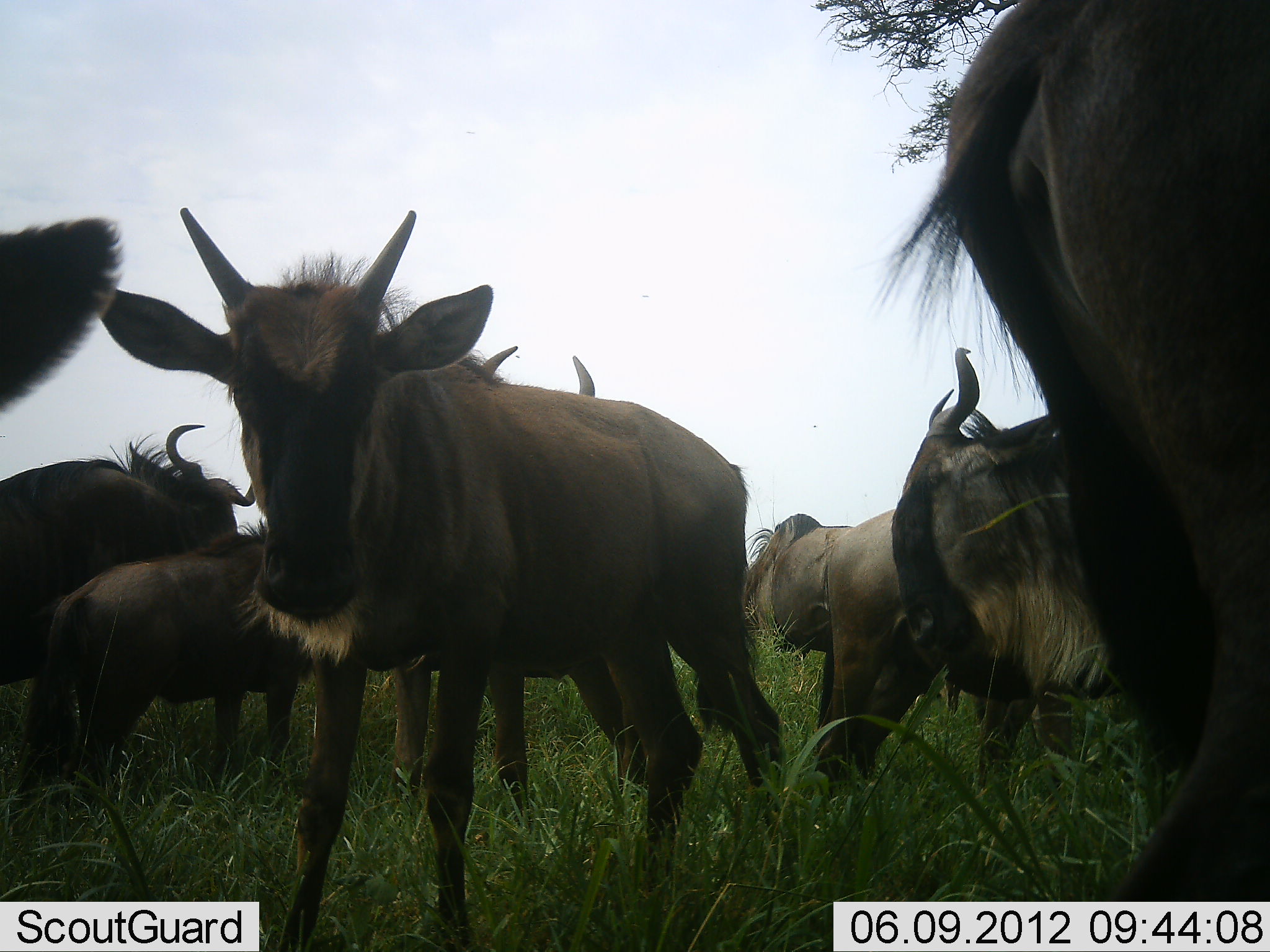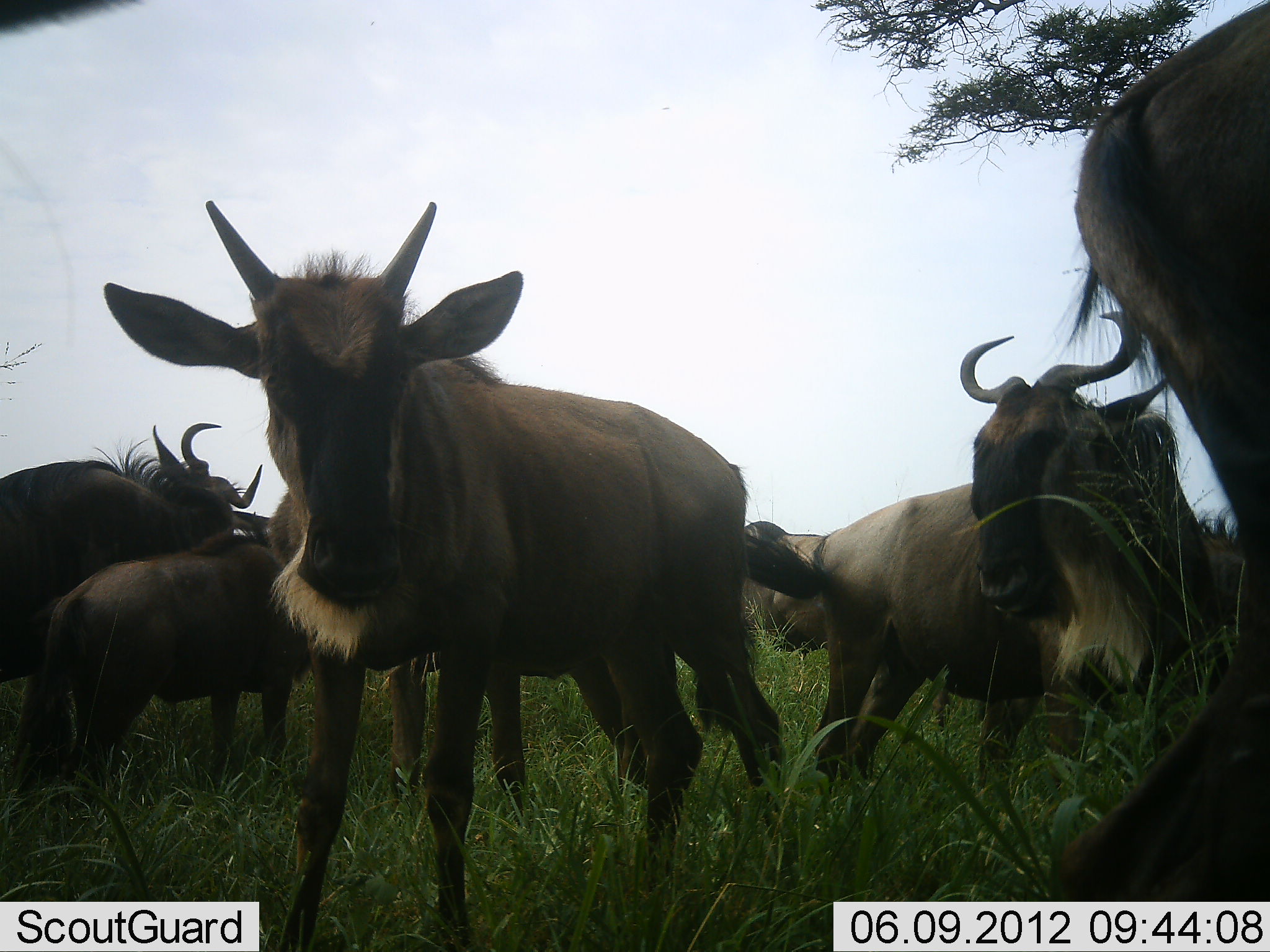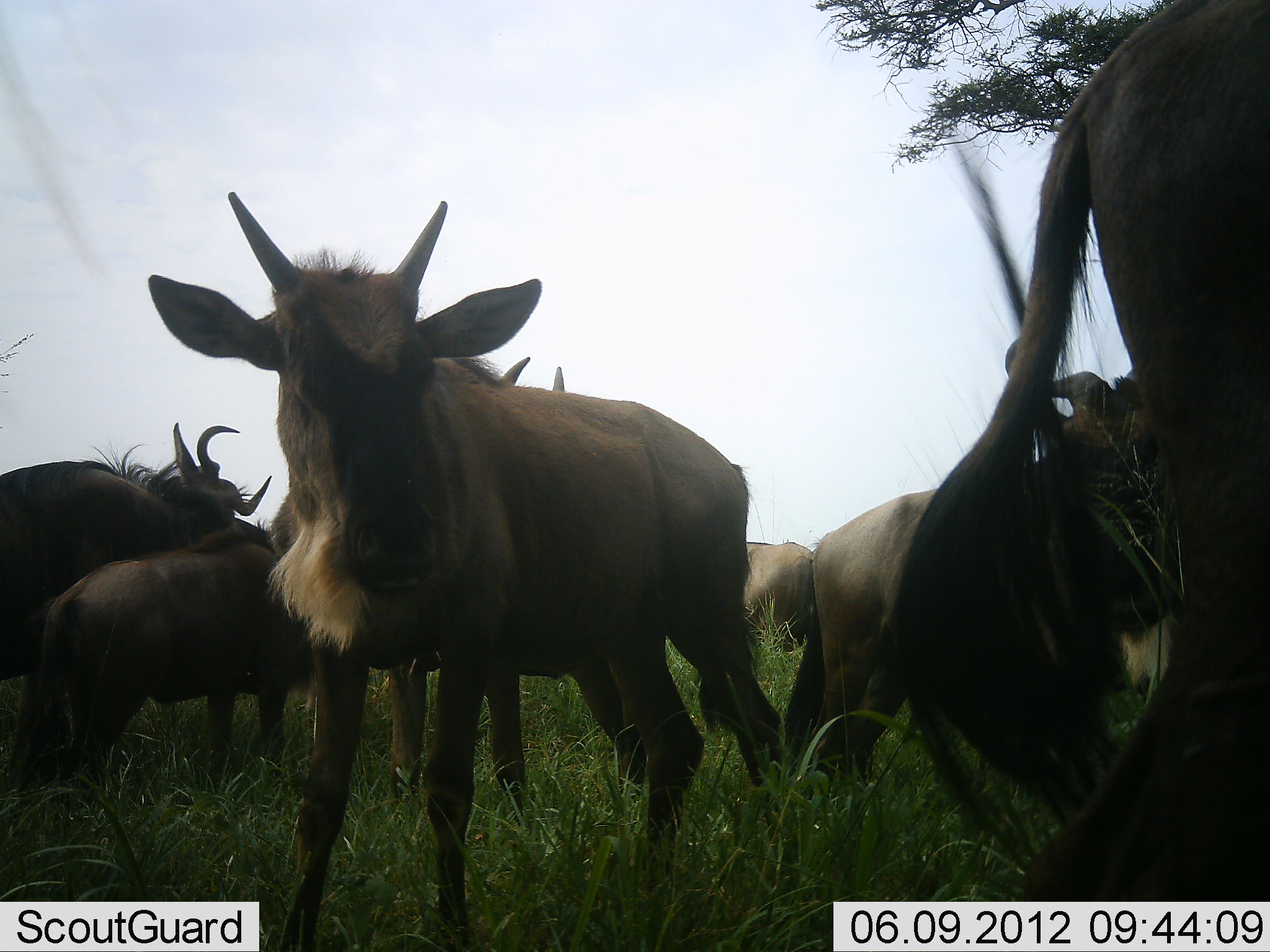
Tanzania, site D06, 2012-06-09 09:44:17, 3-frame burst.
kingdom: Animalia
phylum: Chordata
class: Mammalia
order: Artiodactyla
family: Bovidae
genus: Connochaetes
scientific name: Connochaetes taurinus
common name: blue wildebeest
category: wildebeest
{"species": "wildebeest (blue wildebeest) (Connochaetes taurinus)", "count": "8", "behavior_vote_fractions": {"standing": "100%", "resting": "10%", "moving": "30%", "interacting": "10%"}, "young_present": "70%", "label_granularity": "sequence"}